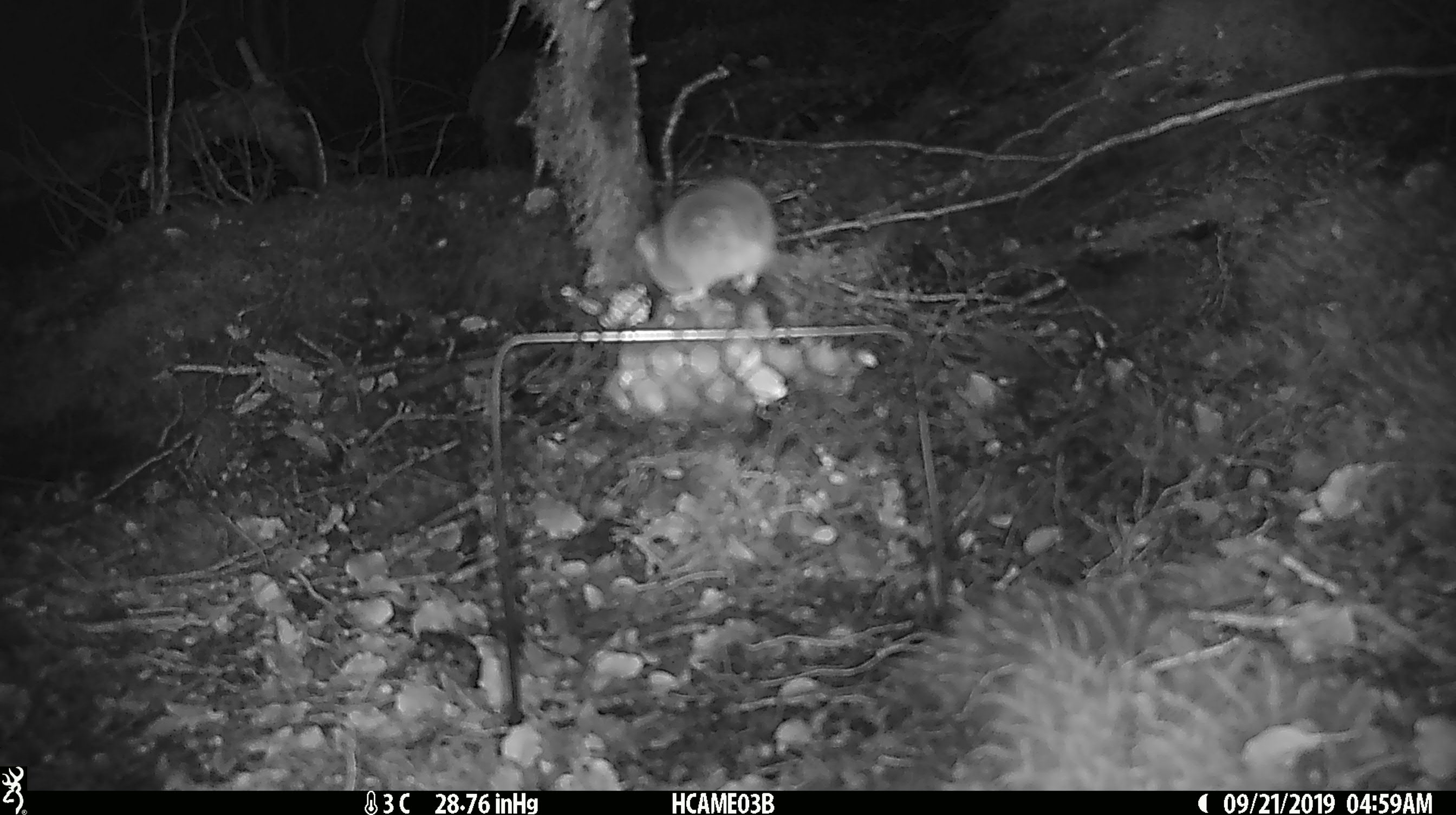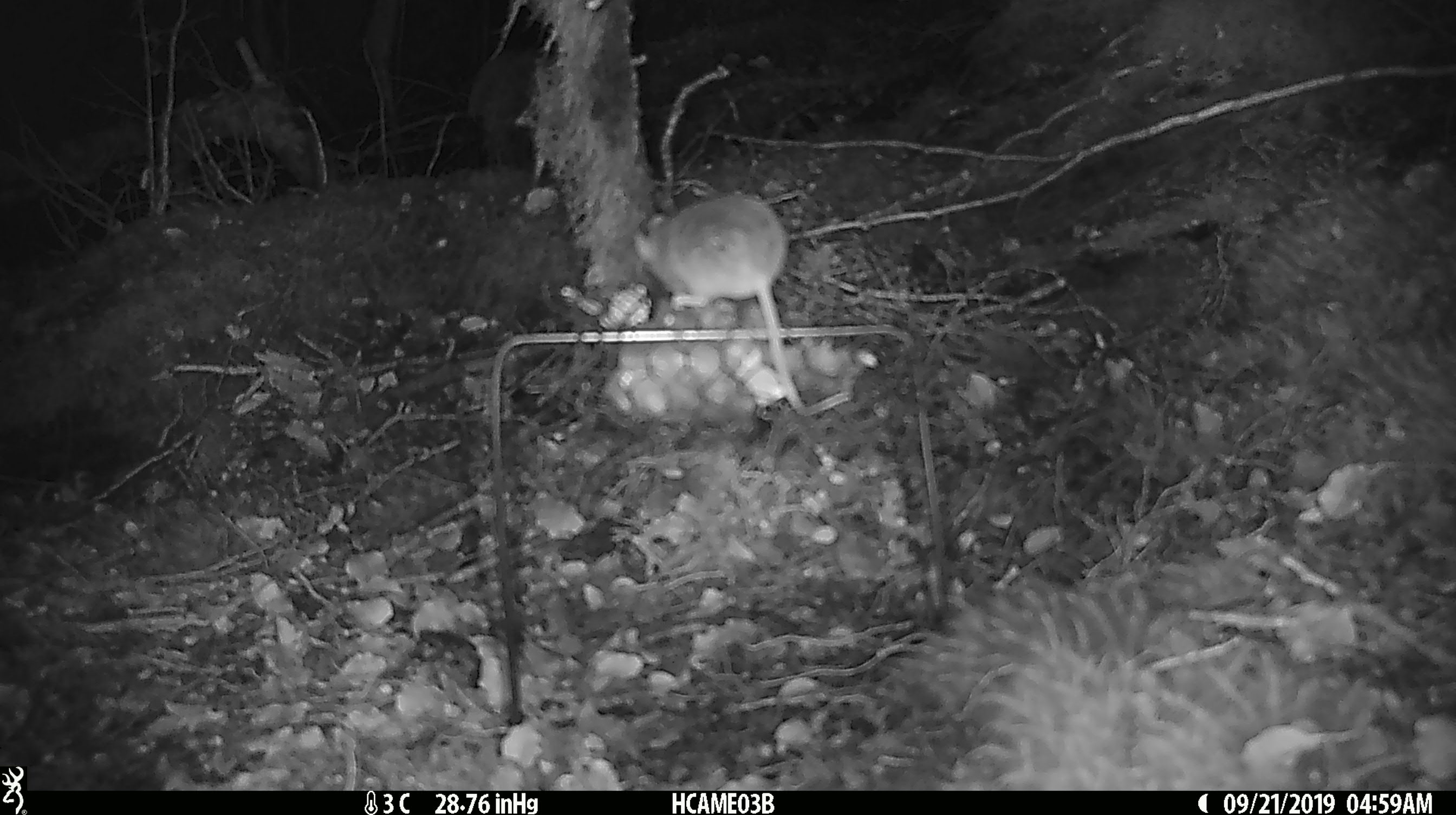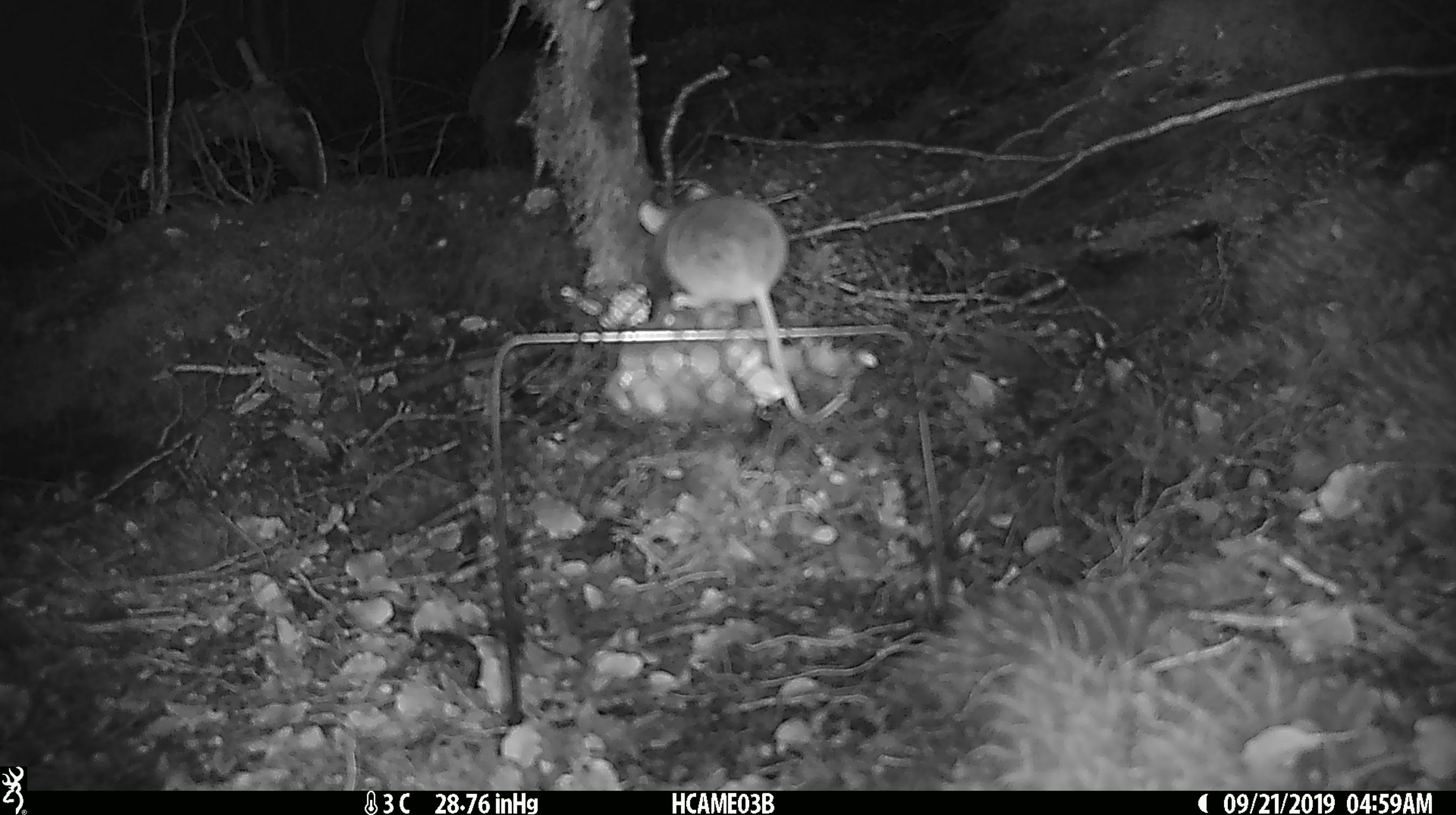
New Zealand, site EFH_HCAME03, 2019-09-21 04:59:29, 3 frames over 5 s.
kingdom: Animalia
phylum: Chordata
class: Mammalia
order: Rodentia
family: Muridae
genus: Mus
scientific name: Mus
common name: mouse